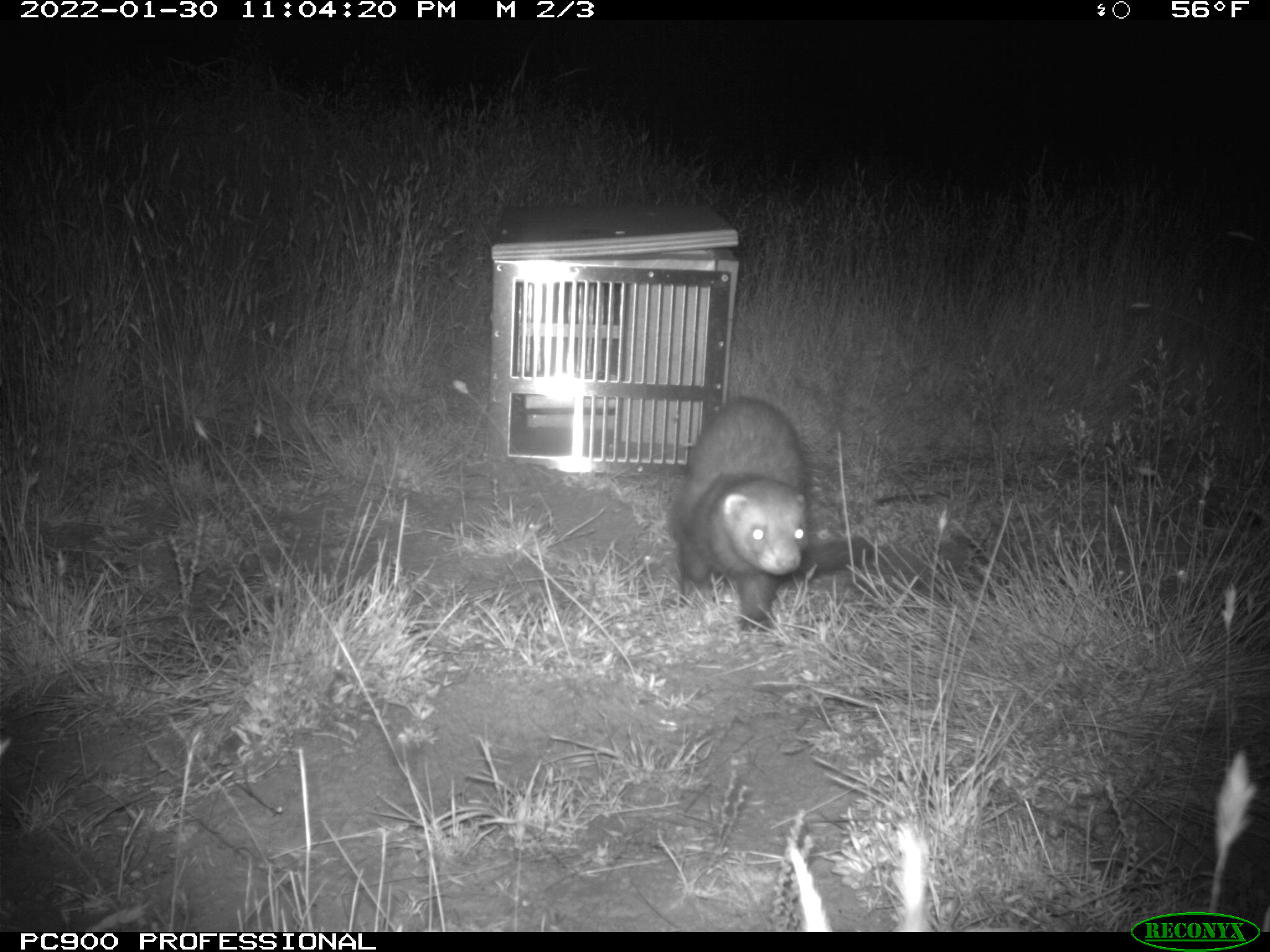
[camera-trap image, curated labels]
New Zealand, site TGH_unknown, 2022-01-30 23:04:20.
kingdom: Animalia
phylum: Chordata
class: Mammalia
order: Carnivora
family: Mustelidae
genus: Mustela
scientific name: Mustela furo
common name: ferret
Ferret (Mustela furo).